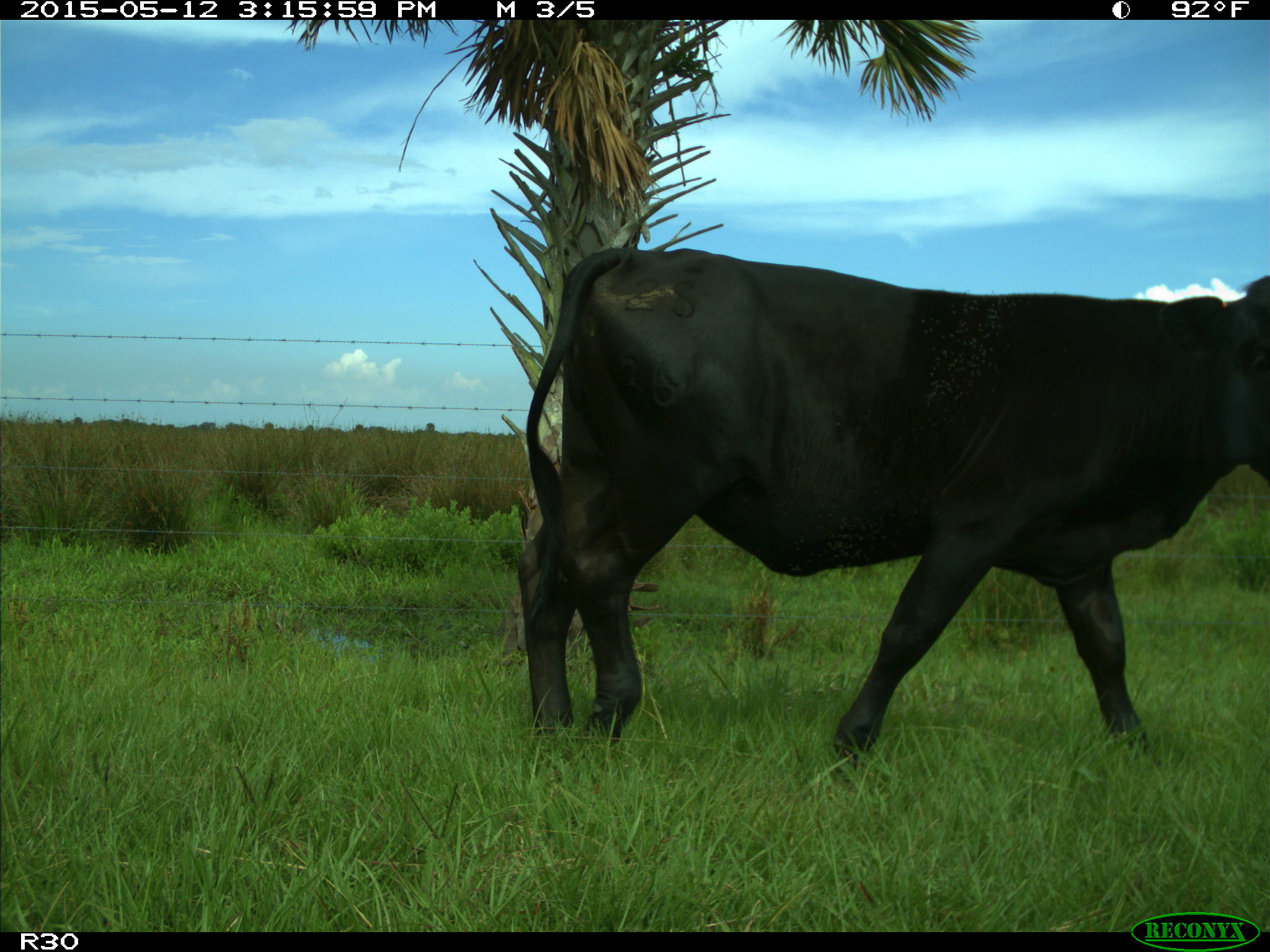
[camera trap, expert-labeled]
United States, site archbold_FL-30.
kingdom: Animalia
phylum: Chordata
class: Mammalia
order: Artiodactyla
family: Bovidae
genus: Bos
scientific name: Bos taurus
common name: domestic cow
Bos taurus (domestic cow).